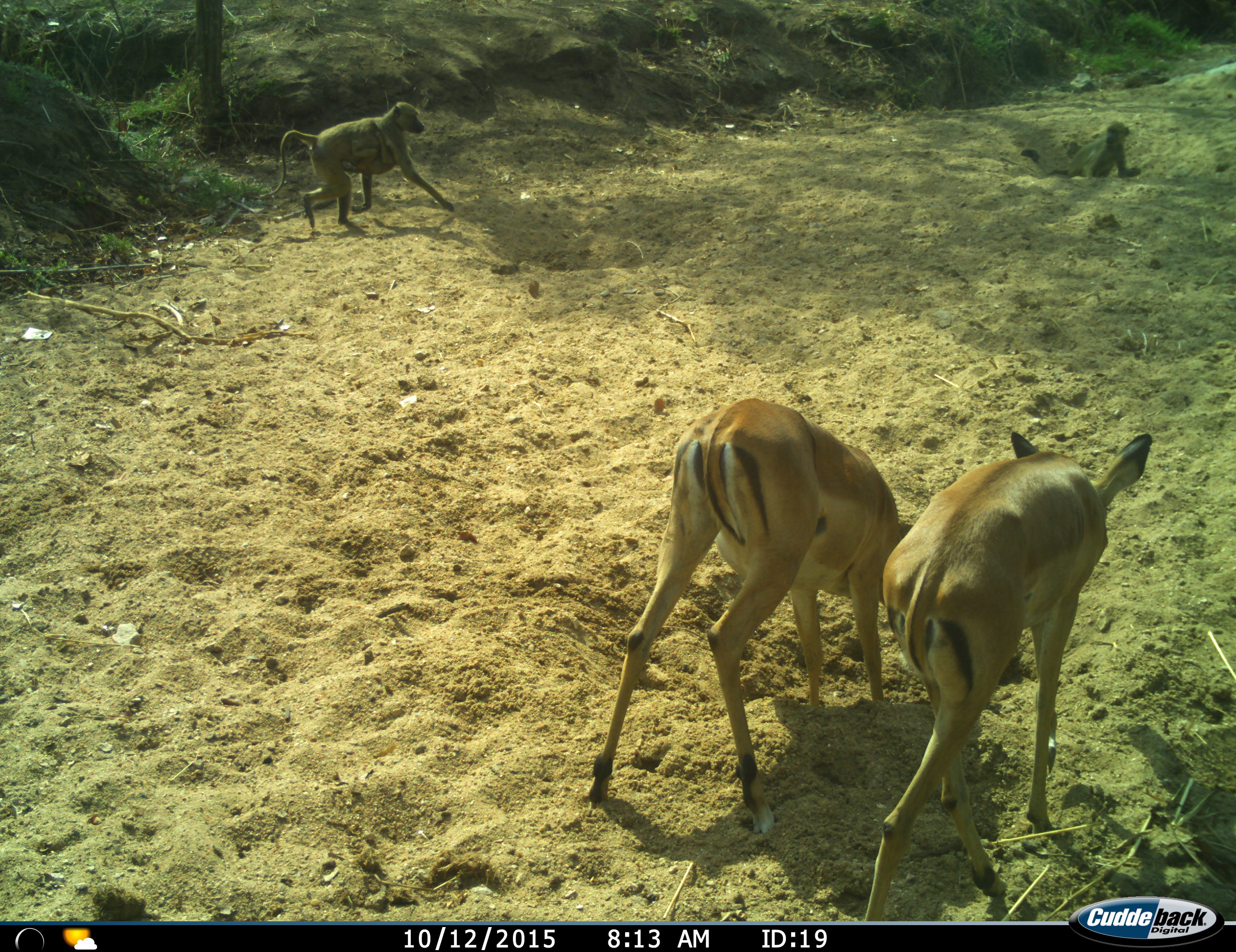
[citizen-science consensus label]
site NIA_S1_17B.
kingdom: Animalia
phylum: Chordata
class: Mammalia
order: Primates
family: Cercopithecidae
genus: Papio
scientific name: Papio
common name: baboon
Baboon (Papio), count 3. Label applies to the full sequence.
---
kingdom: Animalia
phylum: Chordata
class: Mammalia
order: Artiodactyla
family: Bovidae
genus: Aepyceros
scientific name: Aepyceros melampus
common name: impala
Impala (Aepyceros melampus), count 2. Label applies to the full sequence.